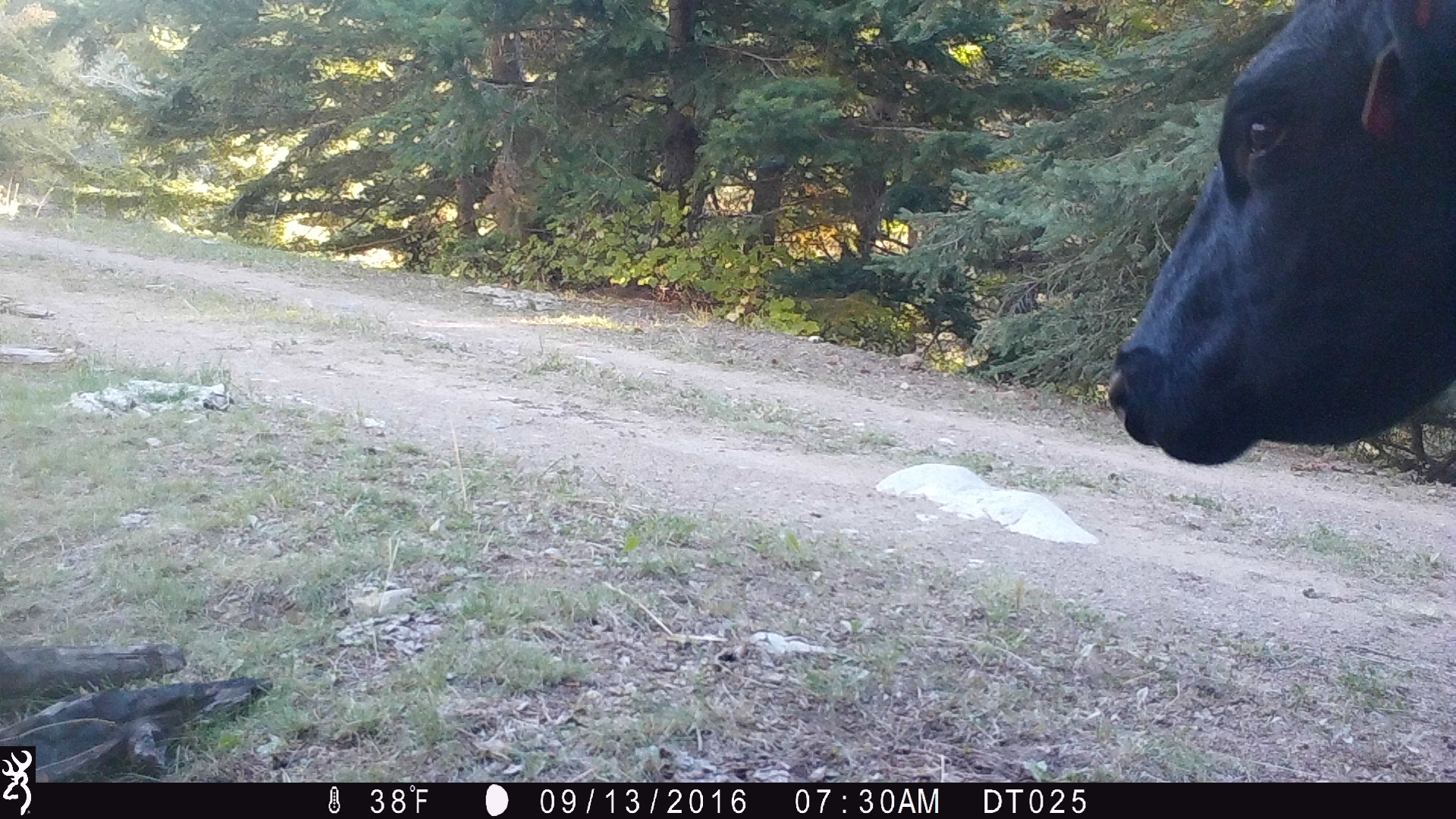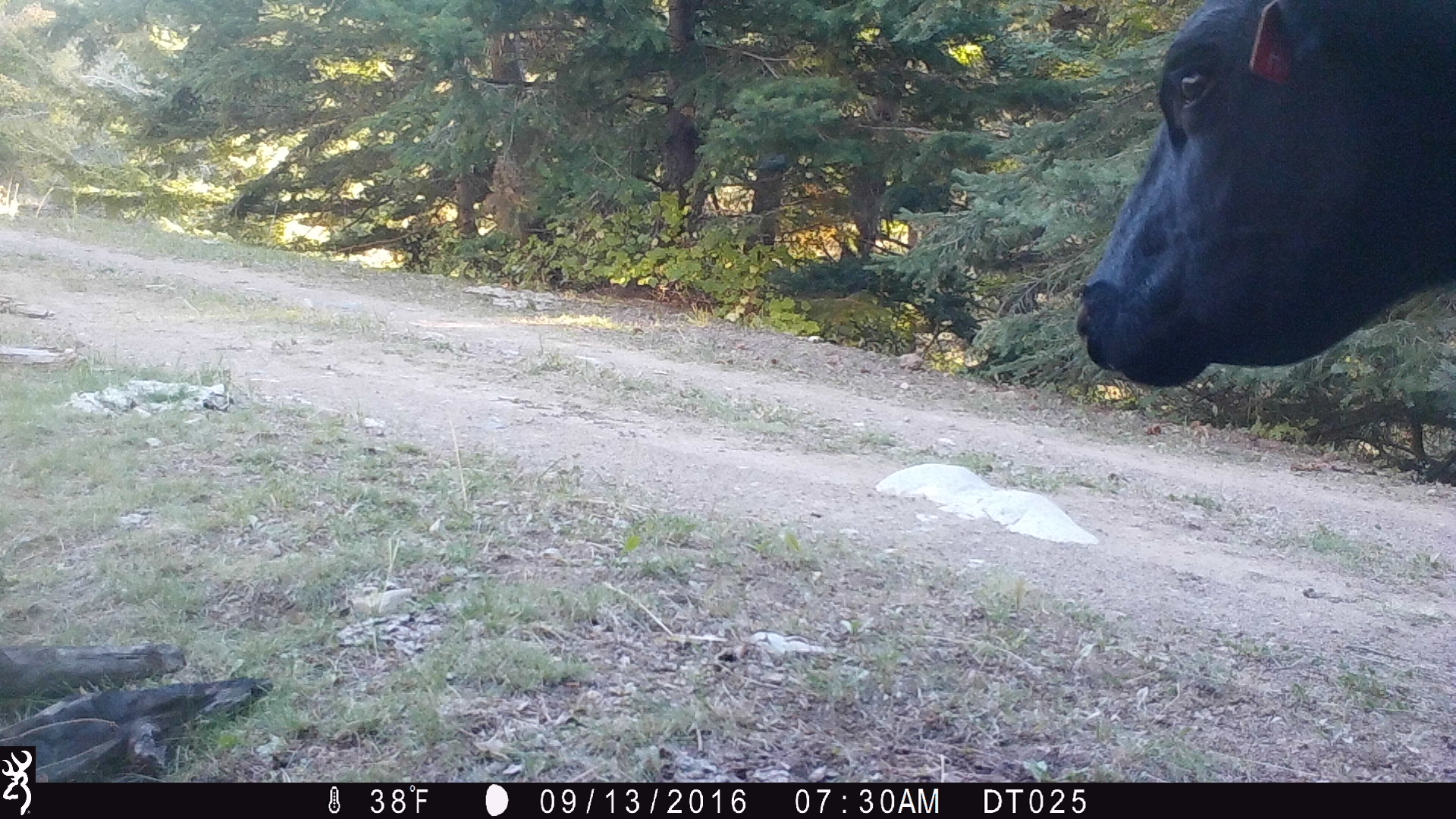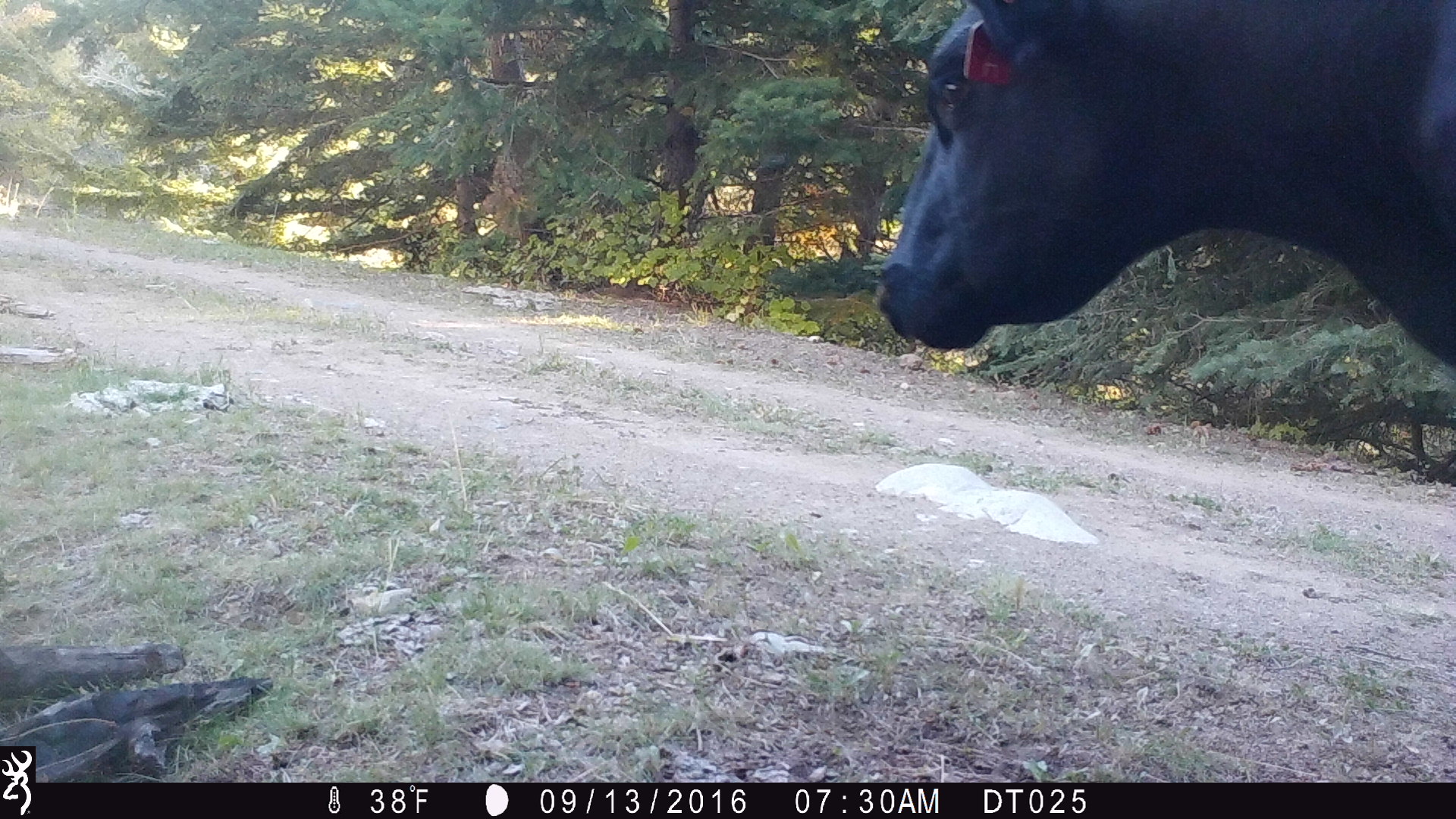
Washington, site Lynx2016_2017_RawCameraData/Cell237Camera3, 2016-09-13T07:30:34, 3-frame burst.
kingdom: Animalia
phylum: Chordata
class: Mammalia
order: Artiodactyla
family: Bovidae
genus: Bos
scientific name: Bos taurus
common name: domestic cattle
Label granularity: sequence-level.